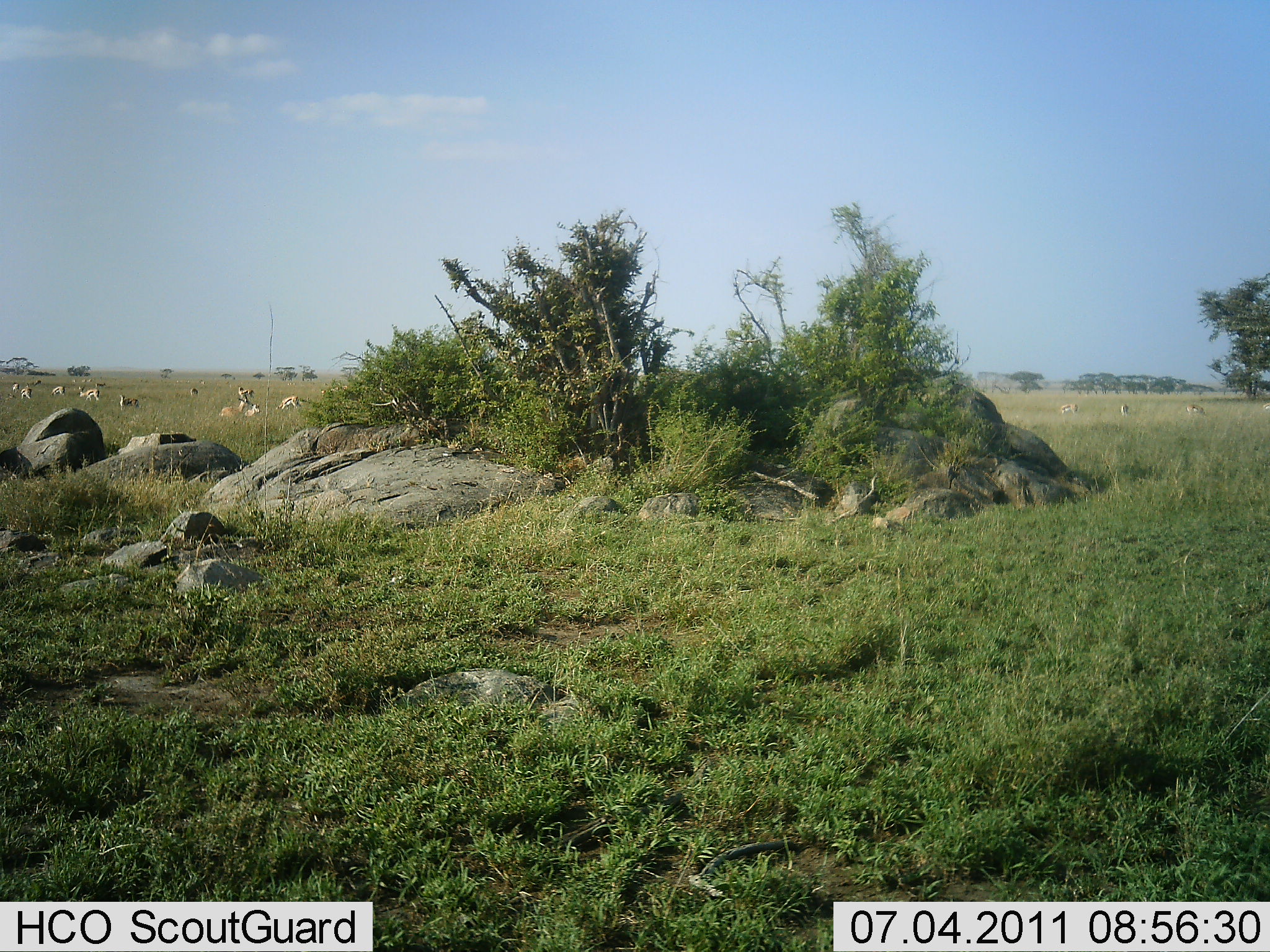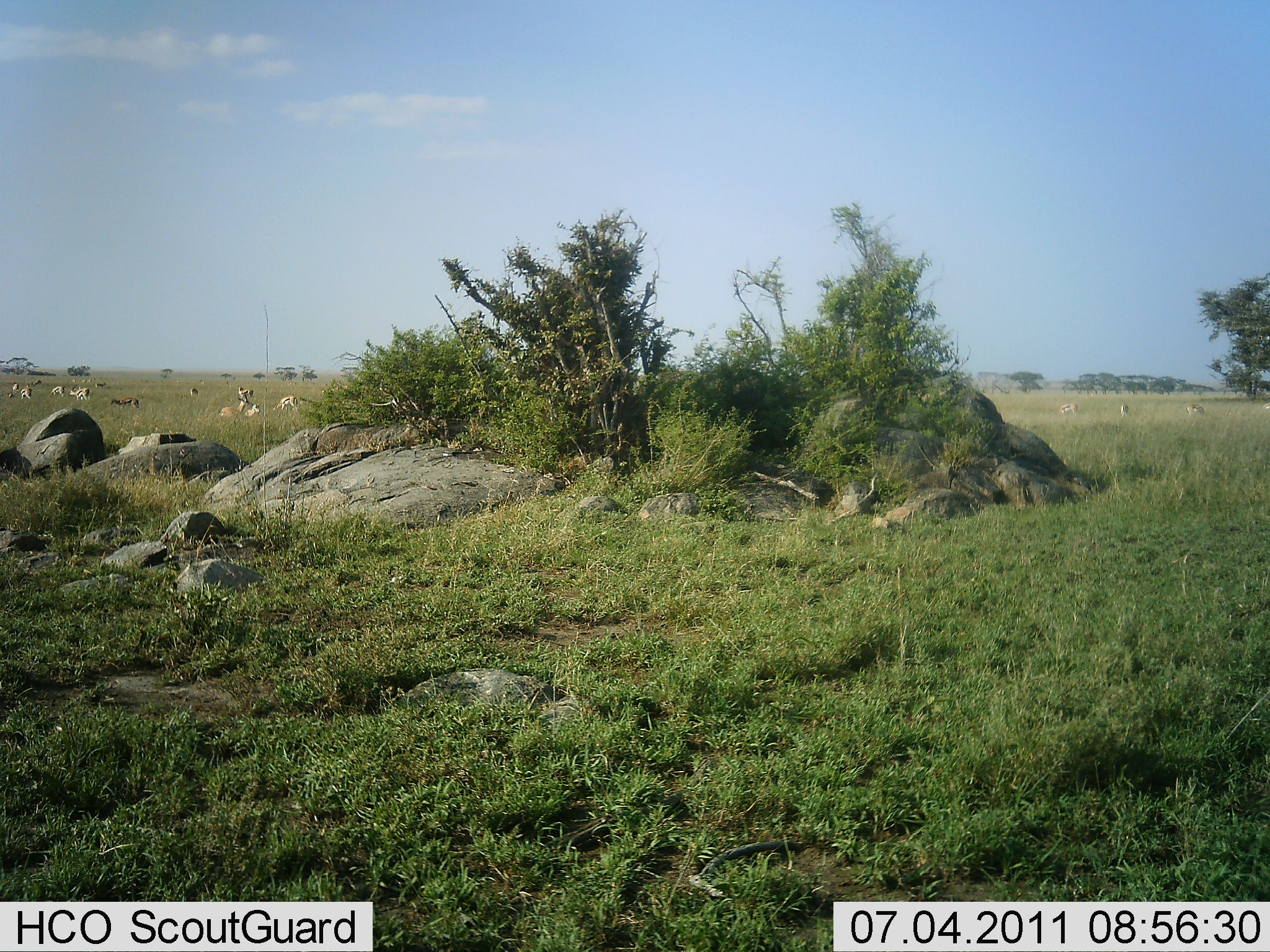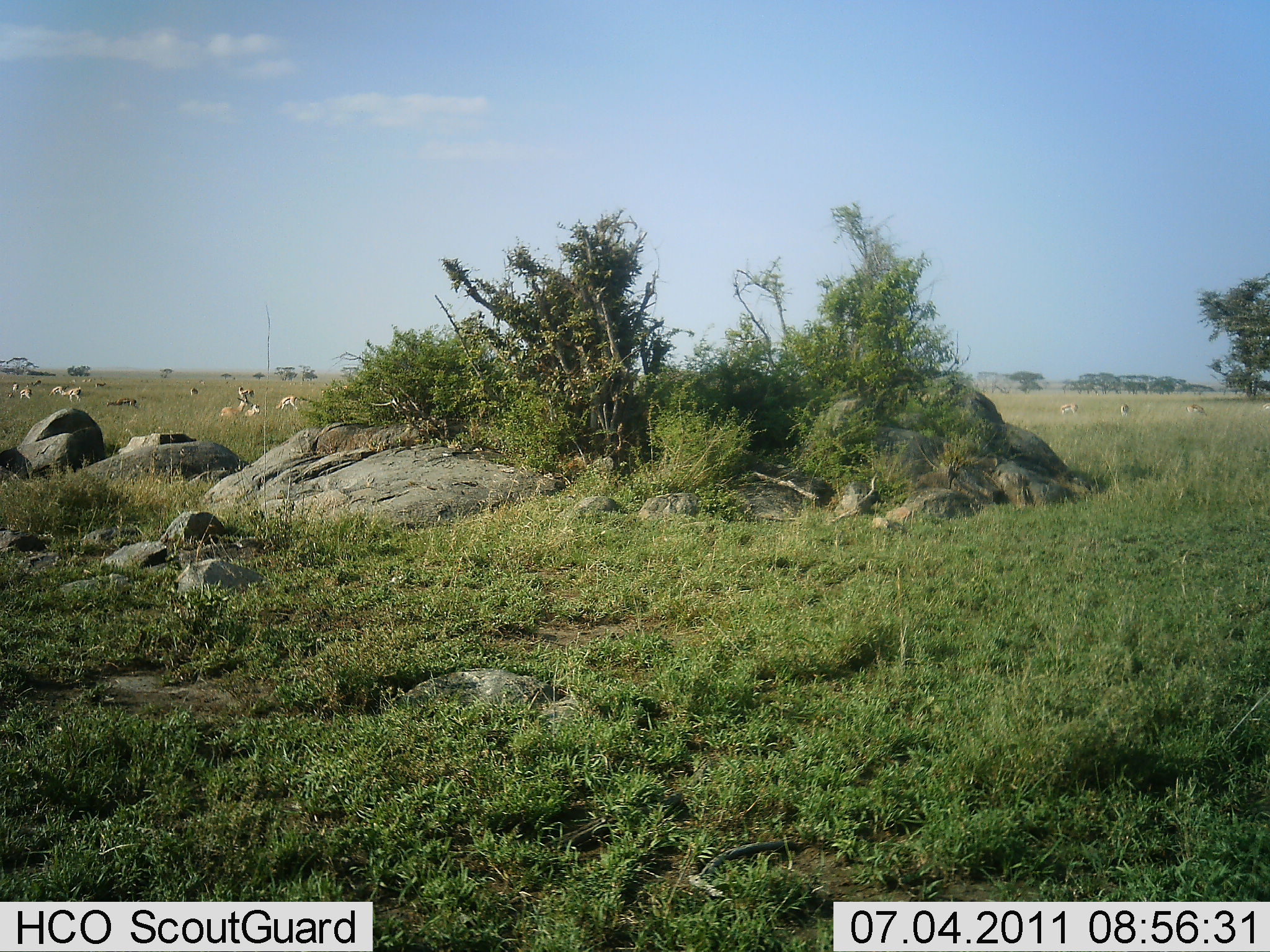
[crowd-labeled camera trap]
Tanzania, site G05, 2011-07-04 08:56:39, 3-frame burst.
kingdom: Animalia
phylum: Chordata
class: Mammalia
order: Artiodactyla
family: Bovidae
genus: Eudorcas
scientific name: Eudorcas thomsonii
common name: thomson's gazelle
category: gazellethomsons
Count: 11-50.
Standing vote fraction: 56%.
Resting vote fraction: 56%.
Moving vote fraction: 44%.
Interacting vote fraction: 0%.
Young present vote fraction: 0%.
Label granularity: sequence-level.